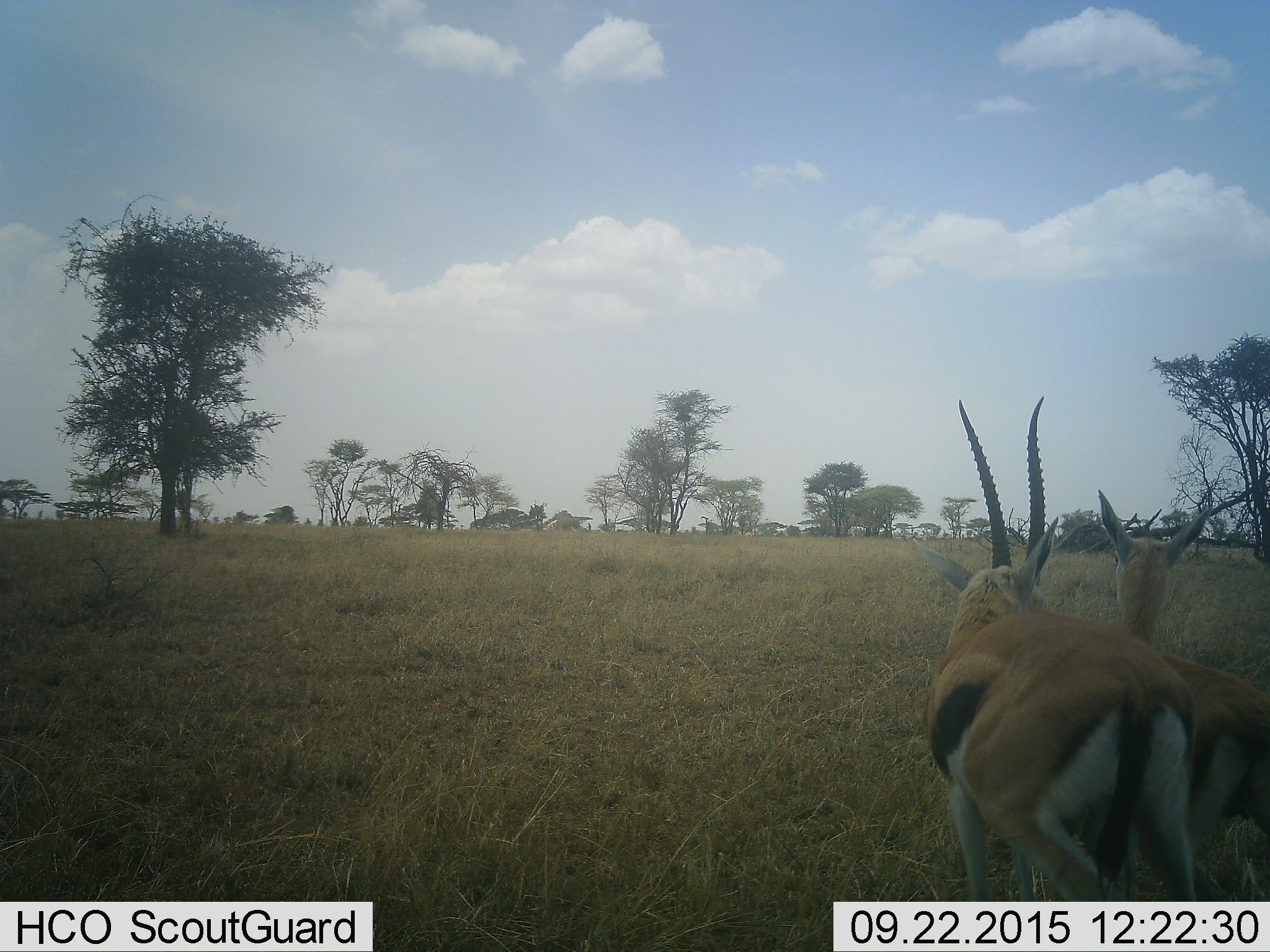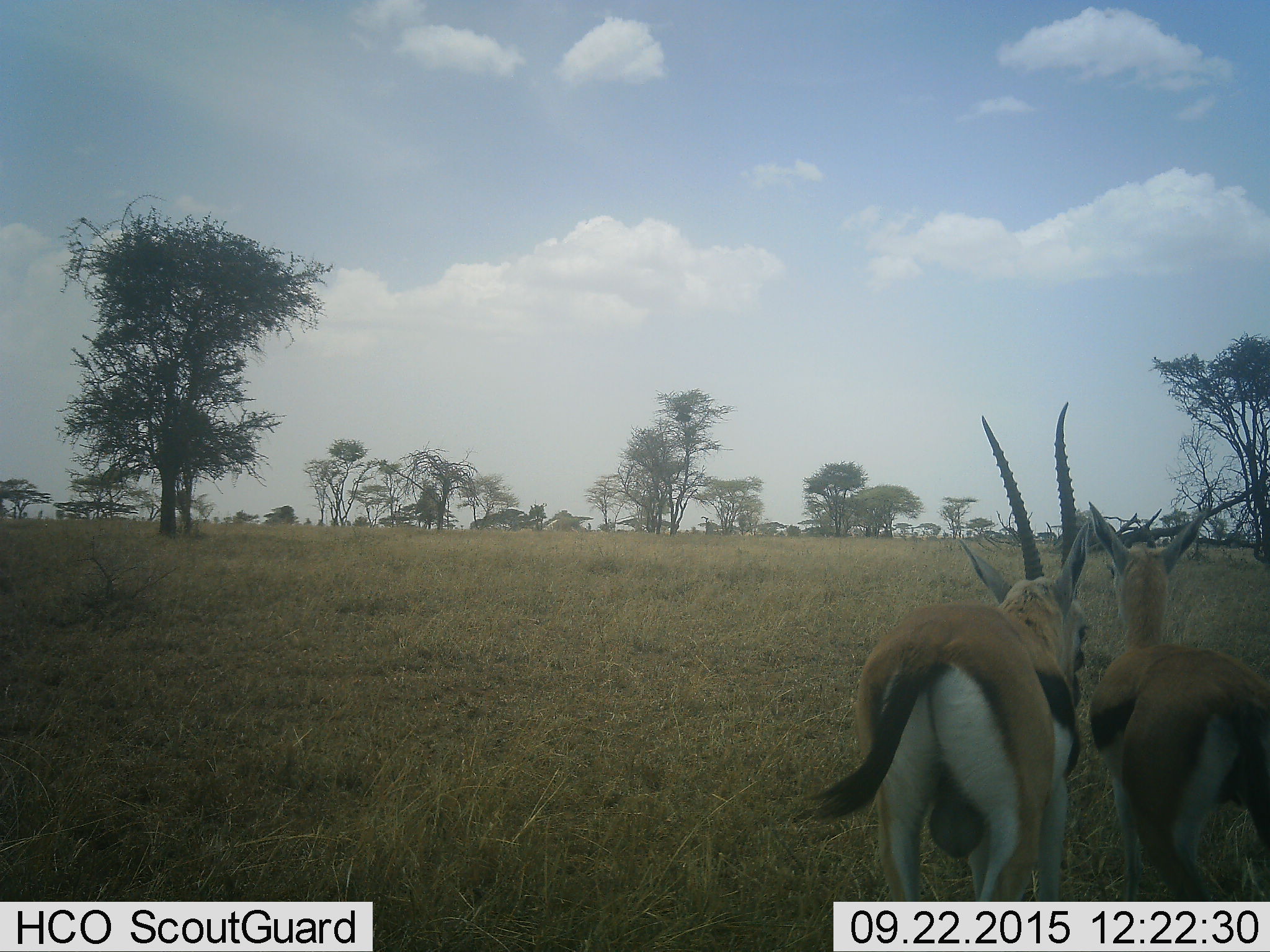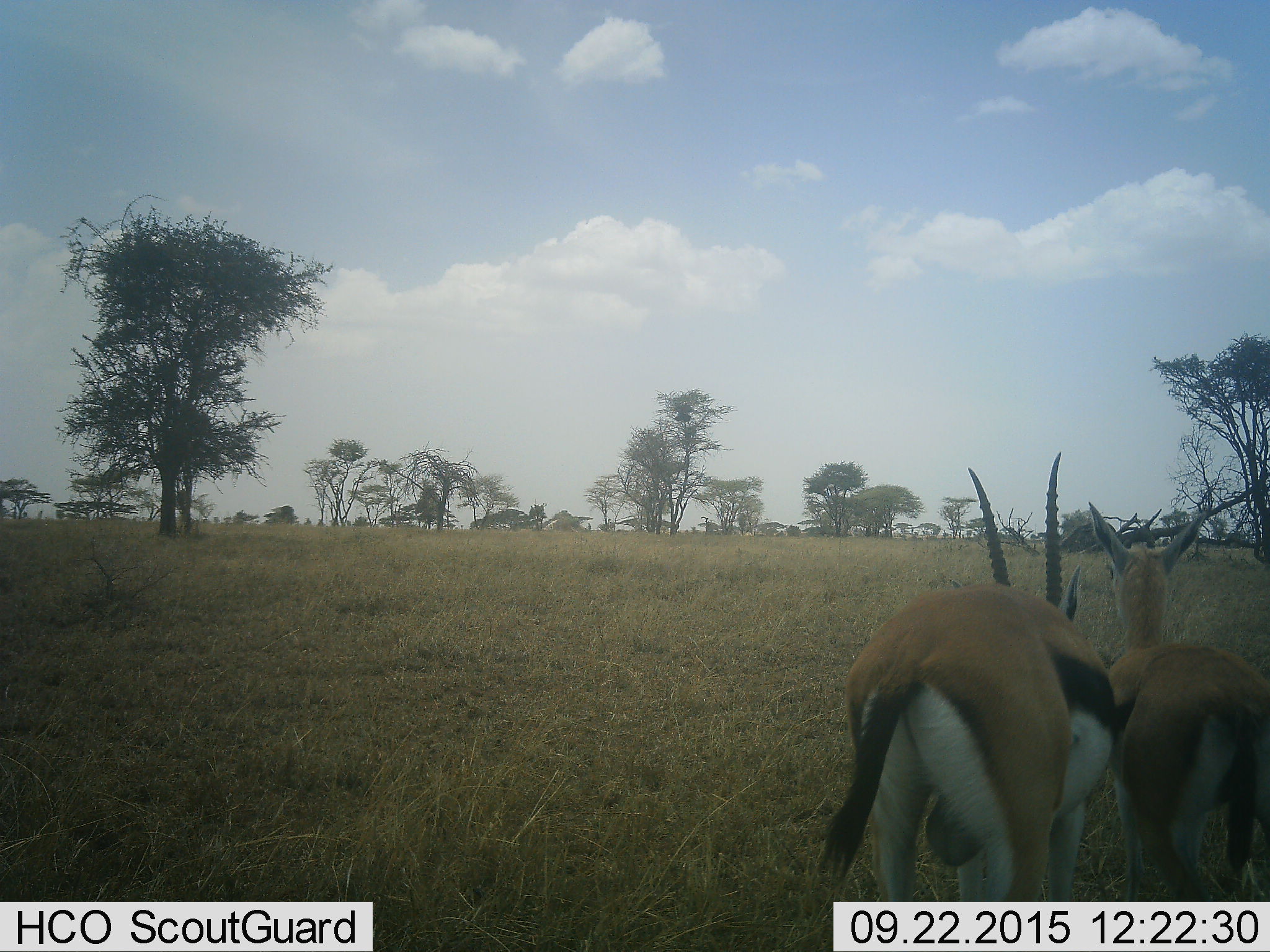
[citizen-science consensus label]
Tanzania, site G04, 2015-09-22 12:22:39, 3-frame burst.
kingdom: Animalia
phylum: Chordata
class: Mammalia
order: Artiodactyla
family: Bovidae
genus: Eudorcas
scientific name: Eudorcas thomsonii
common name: thomson's gazelle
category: gazellethomsons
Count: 2.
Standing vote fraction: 53%.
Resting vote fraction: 0%.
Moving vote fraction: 26%.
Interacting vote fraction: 53%.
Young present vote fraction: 0%.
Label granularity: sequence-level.